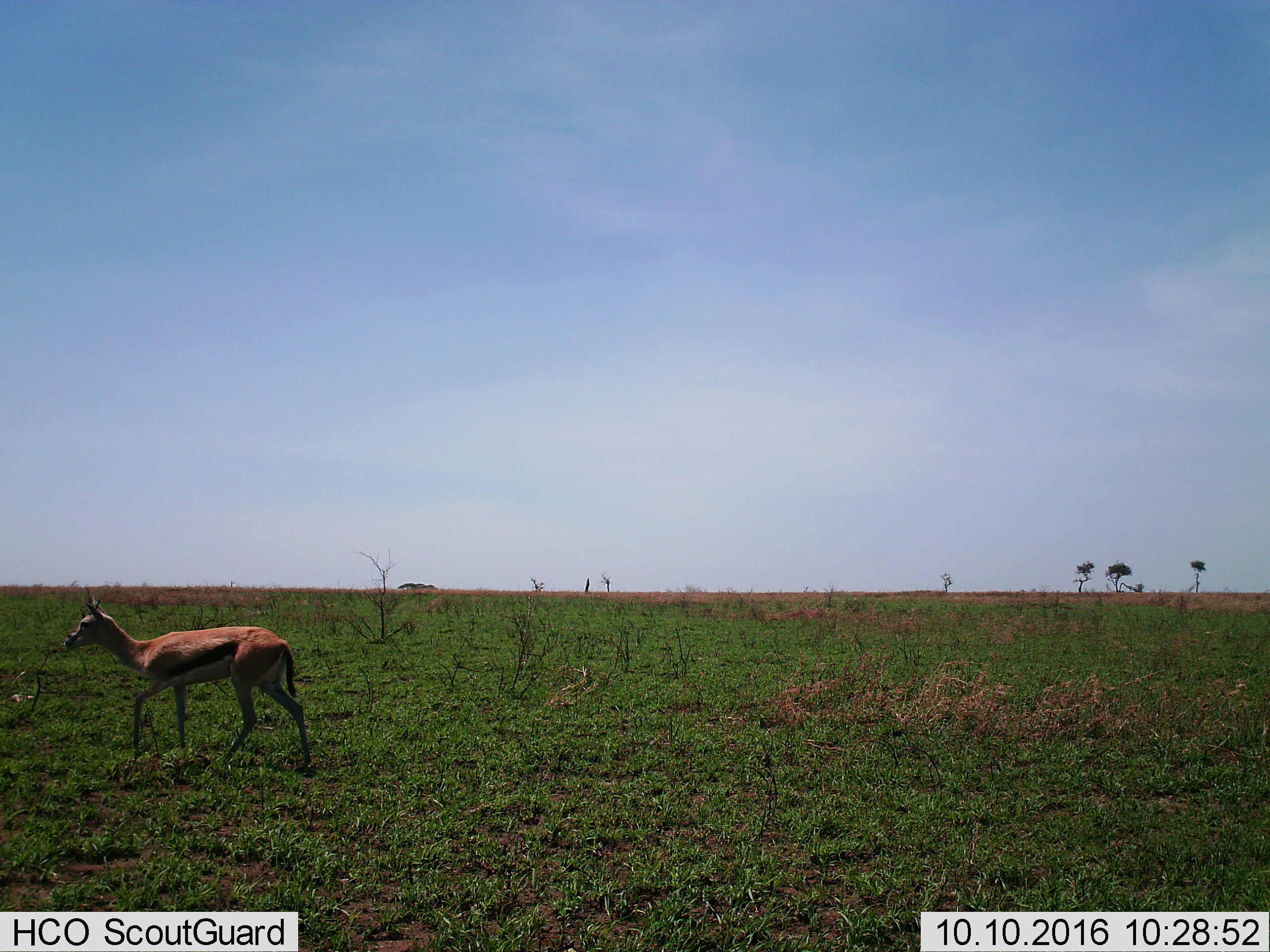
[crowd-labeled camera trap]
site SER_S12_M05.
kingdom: Animalia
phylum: Chordata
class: Mammalia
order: Artiodactyla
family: Bovidae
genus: Eudorcas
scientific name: Eudorcas thomsonii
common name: thomson's gazelle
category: gazellethomsons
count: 1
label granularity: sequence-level